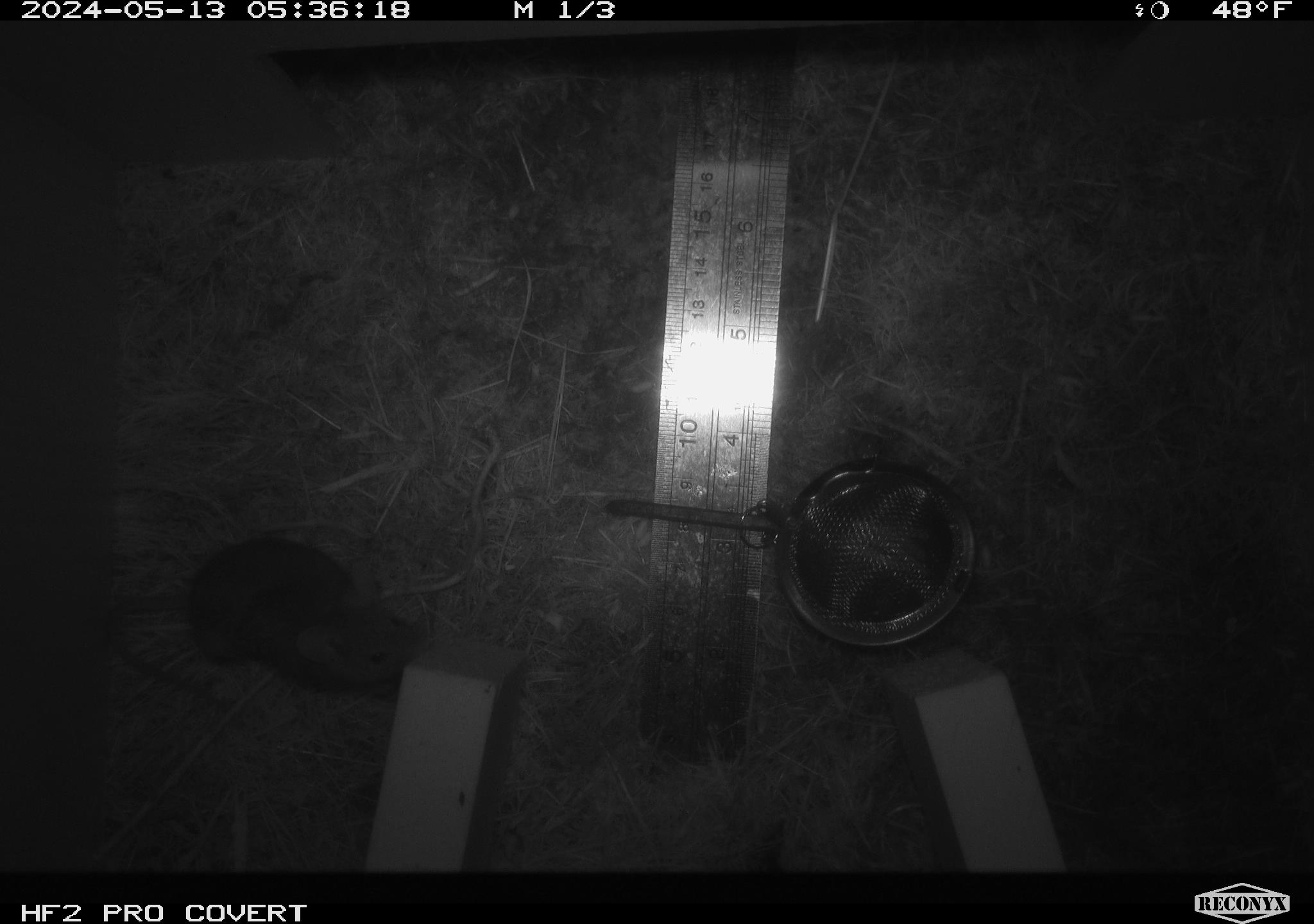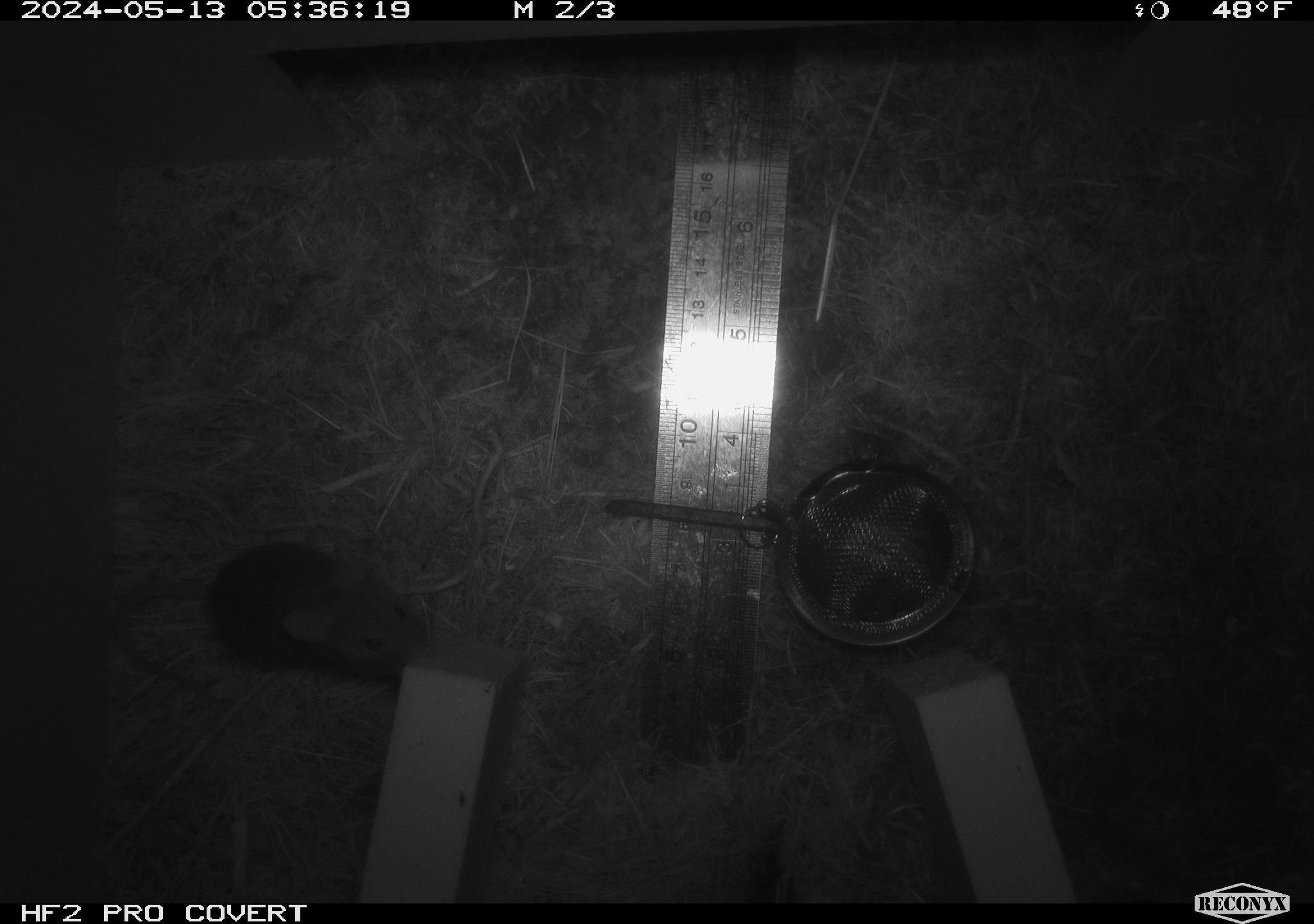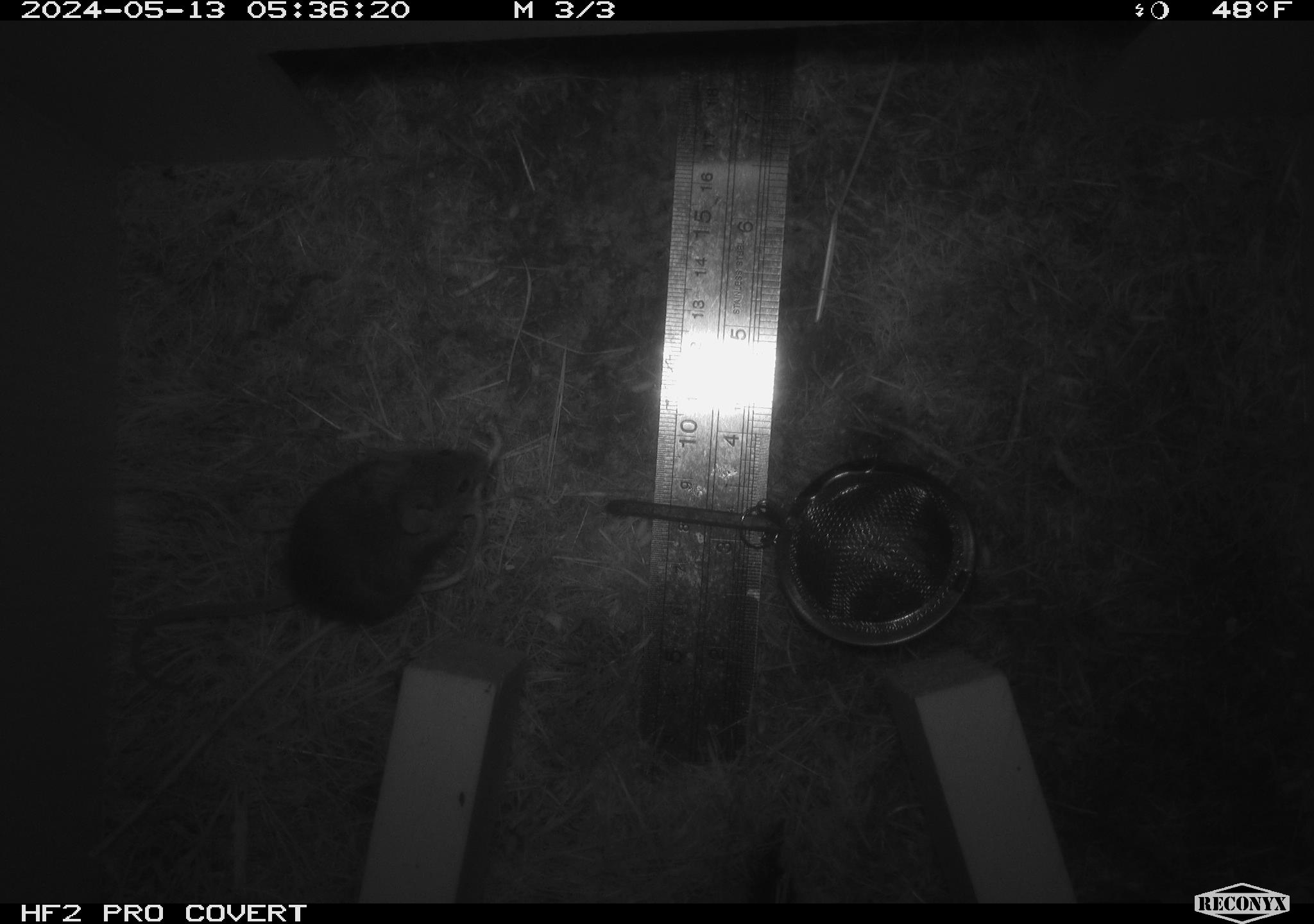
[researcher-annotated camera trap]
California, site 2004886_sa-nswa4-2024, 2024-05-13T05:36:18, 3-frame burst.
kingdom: Animalia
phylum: Chordata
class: Mammalia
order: Rodentia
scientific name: Rodentia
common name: mouse species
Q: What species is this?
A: Mouse species (Rodentia).